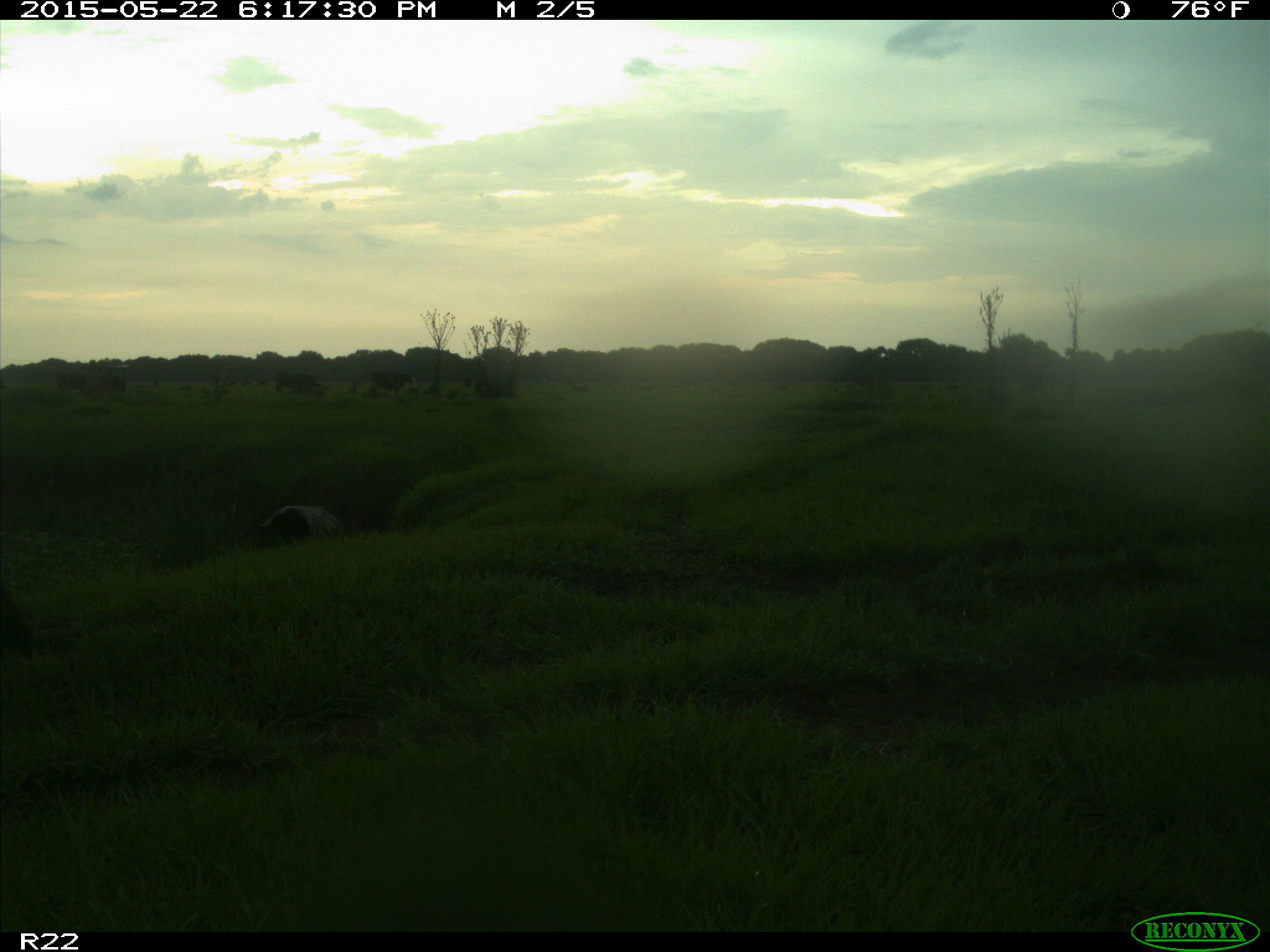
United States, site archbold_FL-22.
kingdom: Animalia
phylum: Chordata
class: Mammalia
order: Artiodactyla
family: Bovidae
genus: Bos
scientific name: Bos taurus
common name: domestic cow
Bos taurus (domestic cow).